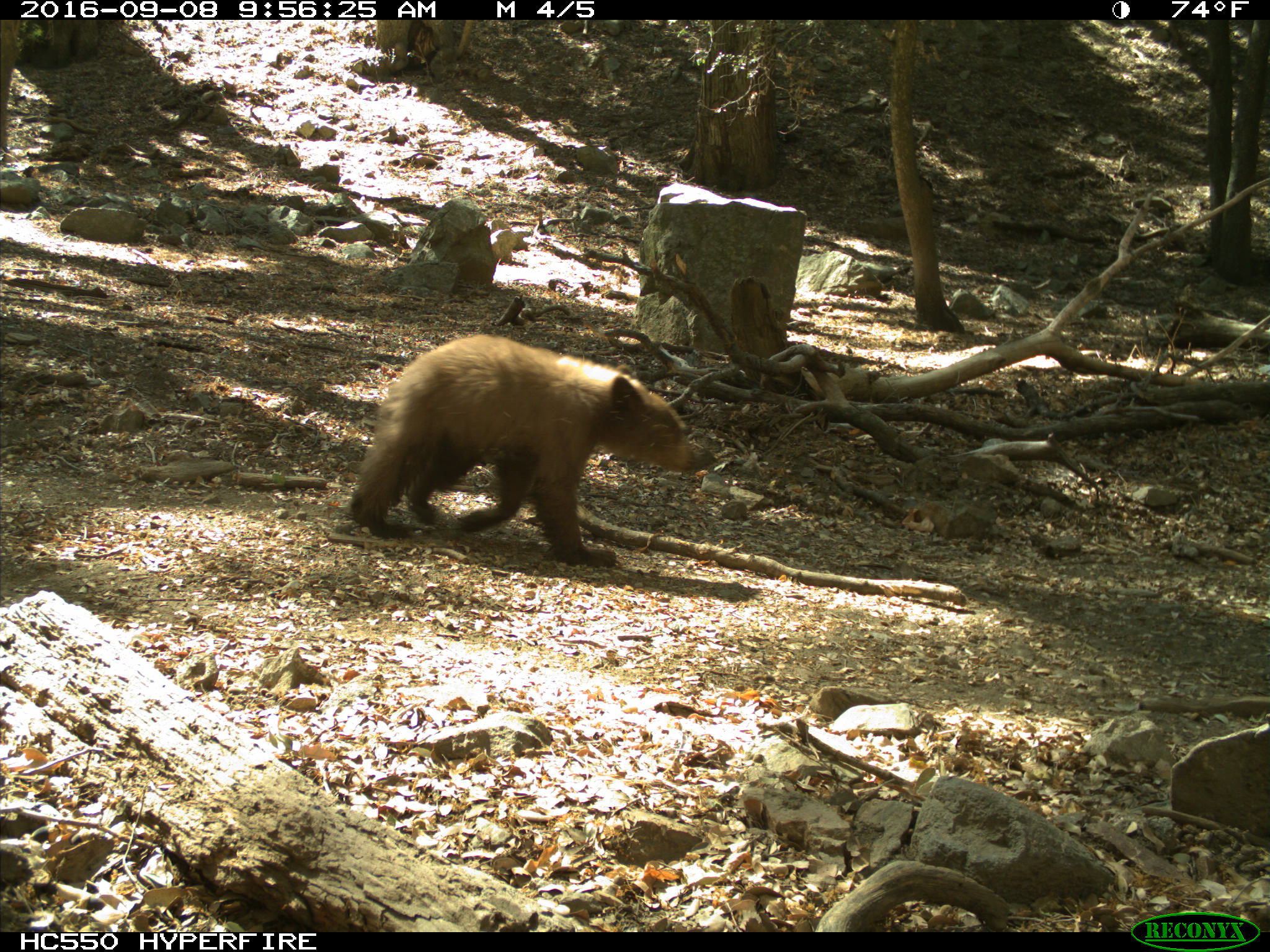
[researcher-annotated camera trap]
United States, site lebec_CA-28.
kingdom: Animalia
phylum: Chordata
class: Mammalia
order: Carnivora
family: Ursidae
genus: Ursus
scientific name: Ursus americanus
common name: american black bear